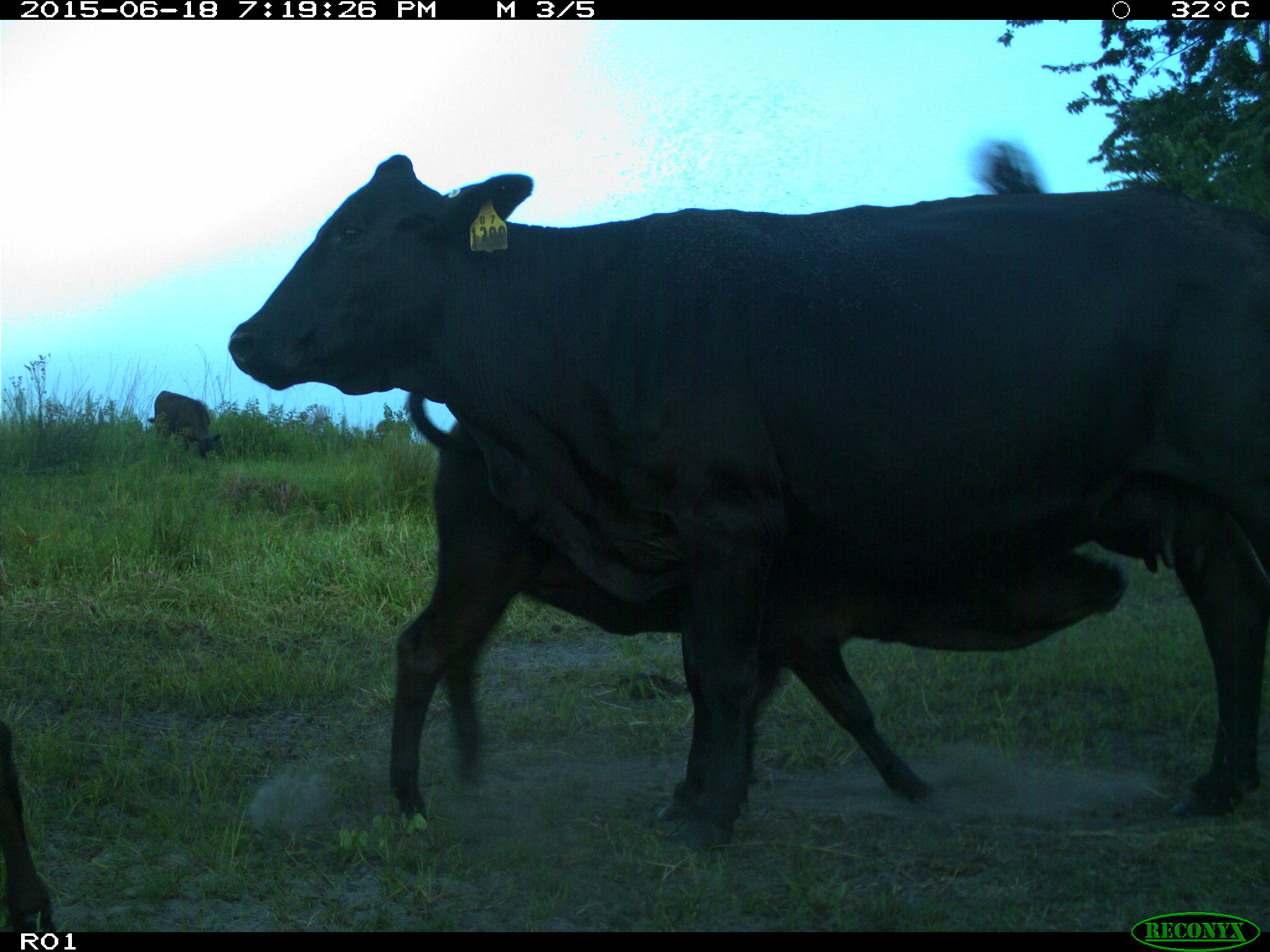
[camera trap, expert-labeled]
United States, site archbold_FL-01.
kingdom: Animalia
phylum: Chordata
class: Mammalia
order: Artiodactyla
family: Bovidae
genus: Bos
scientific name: Bos taurus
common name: domestic cow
Bos taurus (domestic cow).